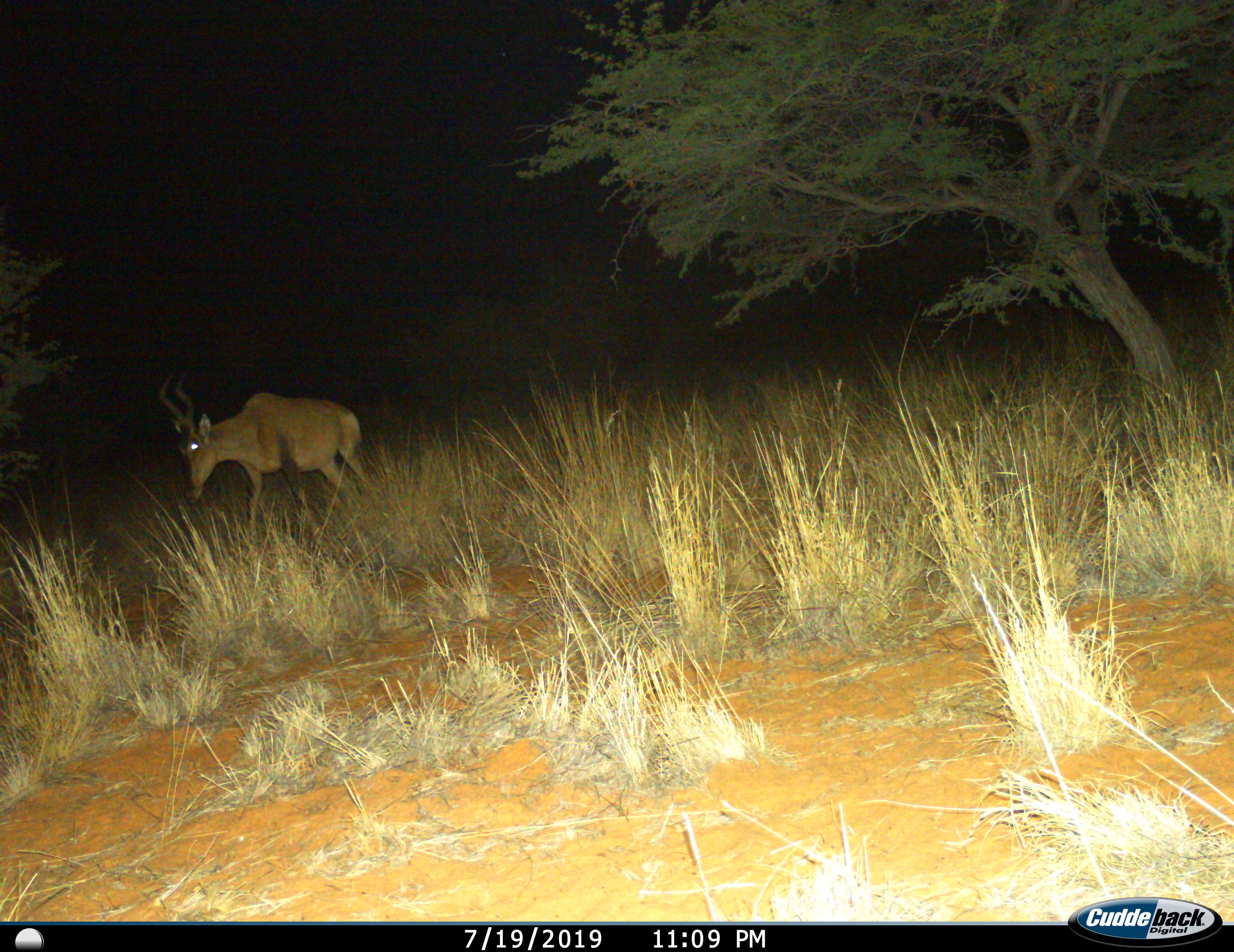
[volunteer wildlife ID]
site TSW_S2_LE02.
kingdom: Animalia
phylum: Chordata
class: Mammalia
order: Artiodactyla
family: Bovidae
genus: Alcelaphus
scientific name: Alcelaphus buselaphus caama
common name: red hartebeest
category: hartebeestred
Hartebeestred (red hartebeest) (Alcelaphus buselaphus caama), count 1. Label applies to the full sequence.